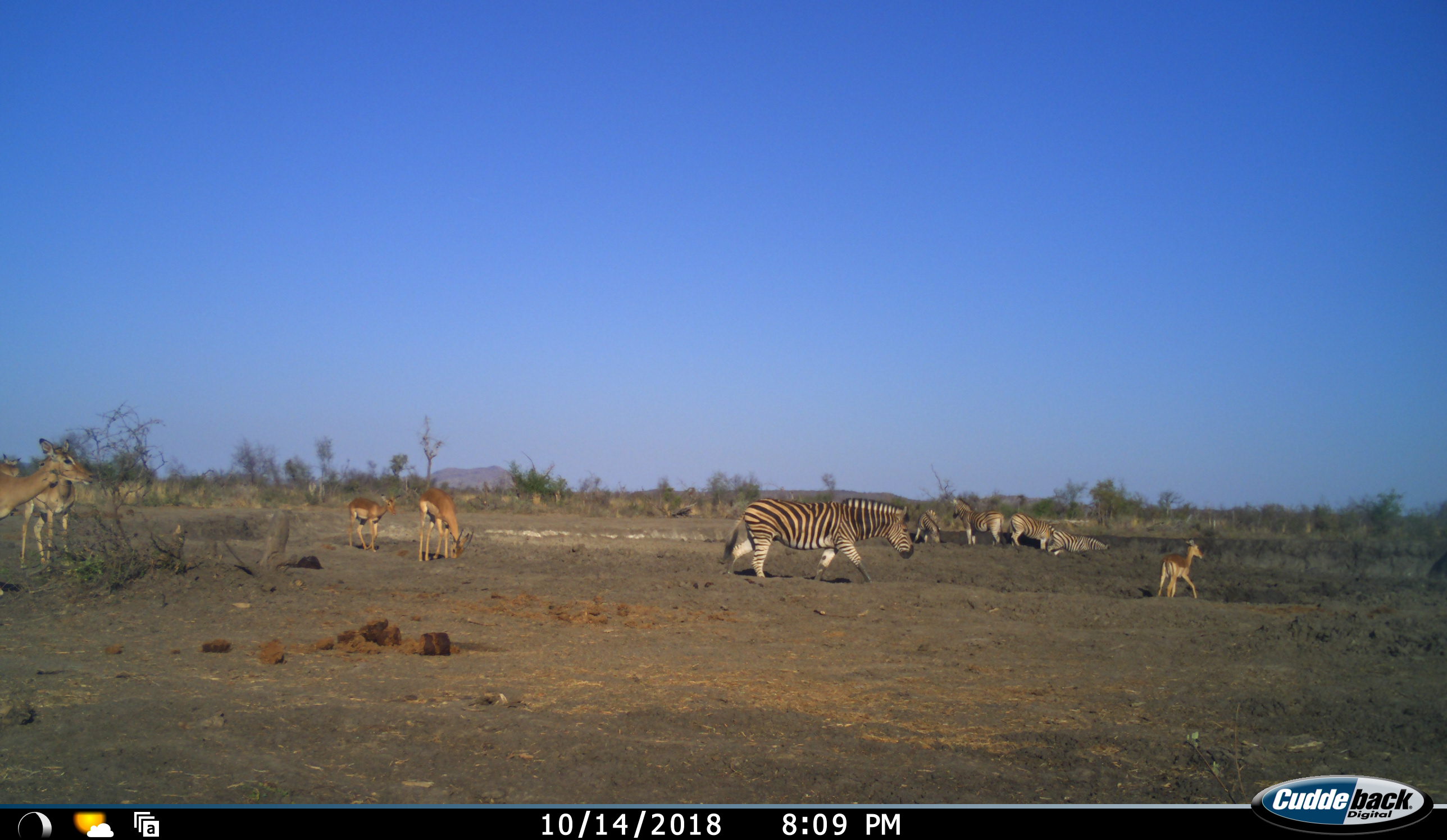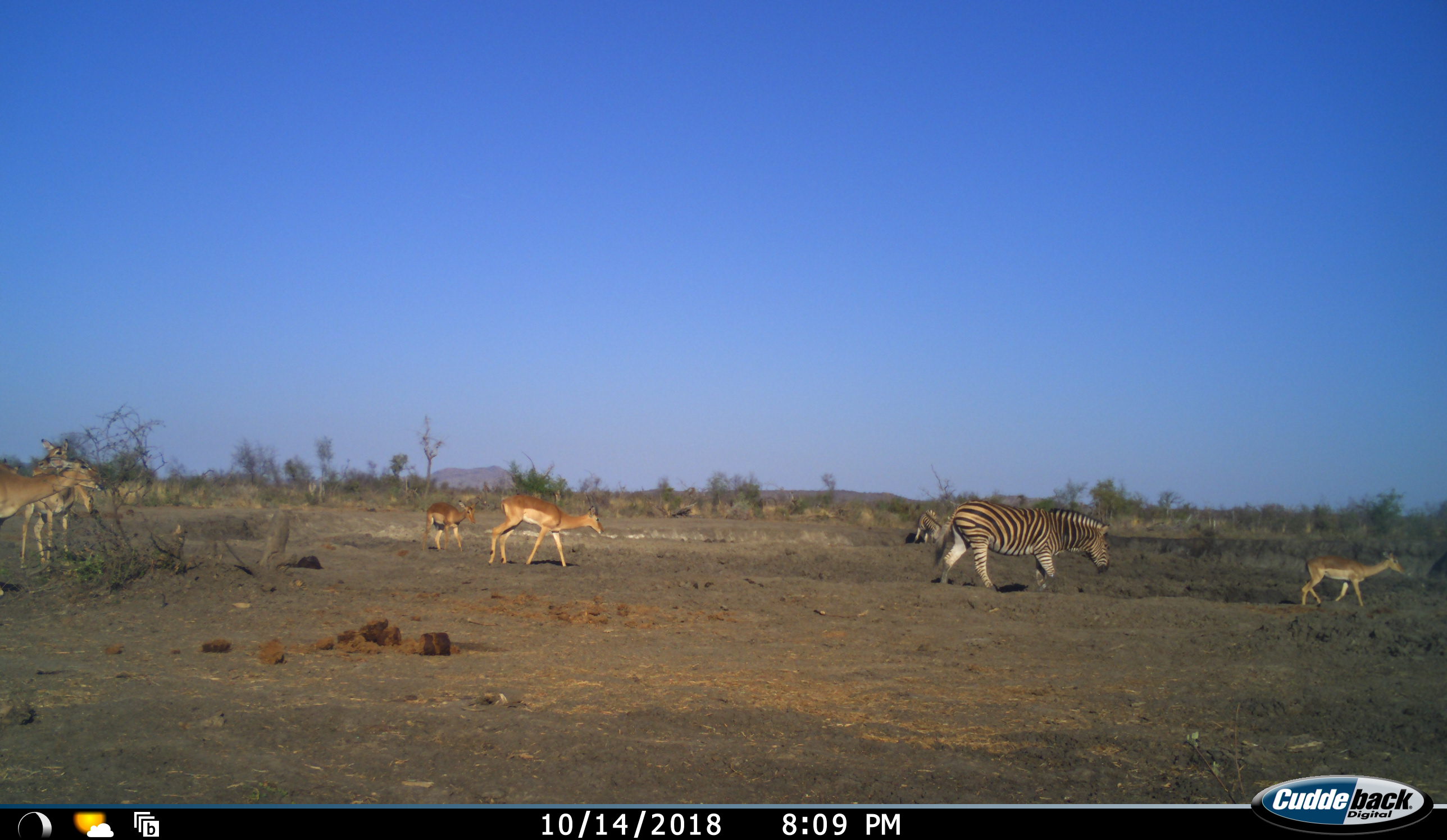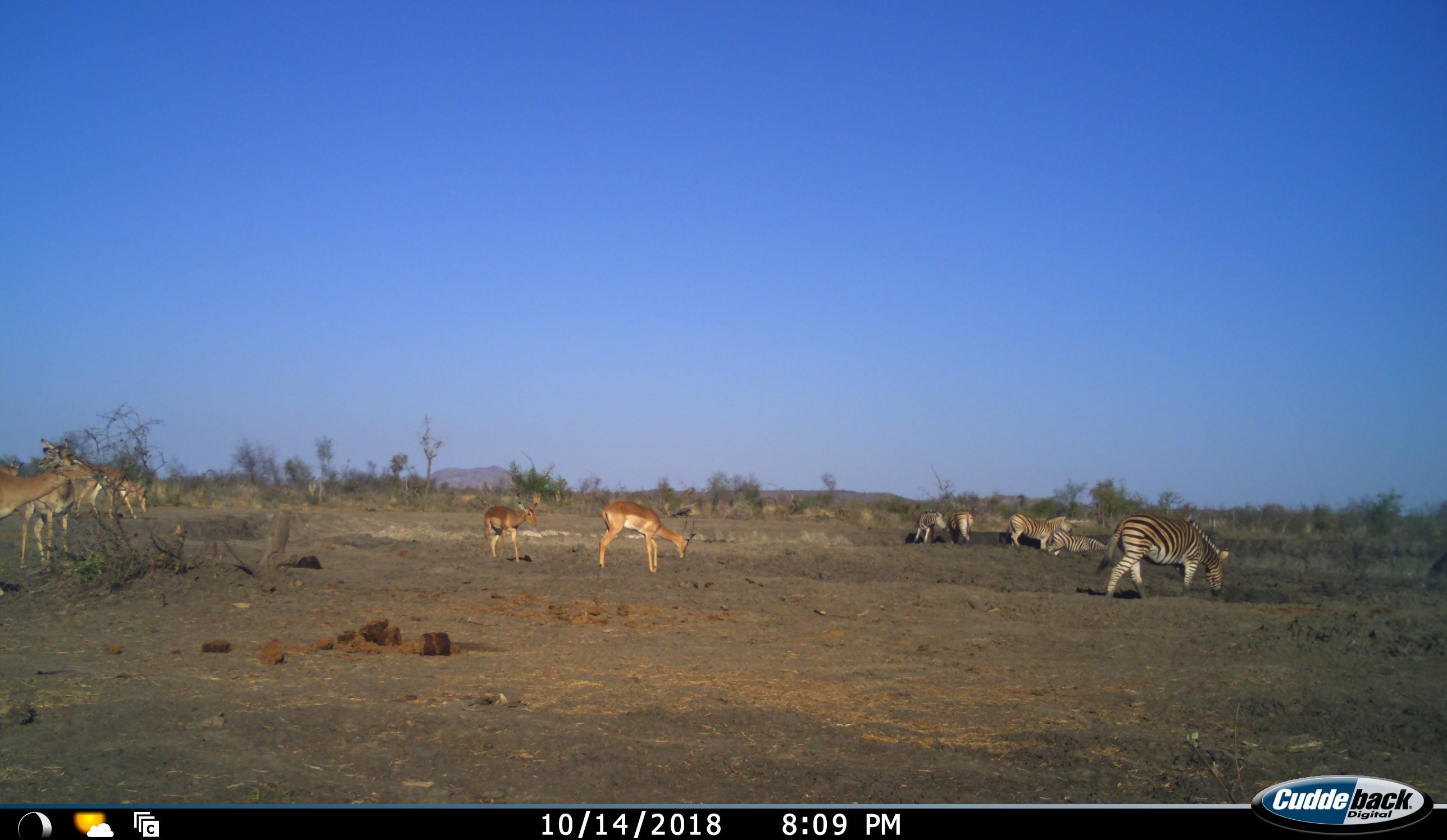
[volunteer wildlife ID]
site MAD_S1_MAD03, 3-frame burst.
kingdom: Animalia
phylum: Chordata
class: Mammalia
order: Artiodactyla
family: Bovidae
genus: Aepyceros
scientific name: Aepyceros melampus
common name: impala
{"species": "impala (Aepyceros melampus)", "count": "7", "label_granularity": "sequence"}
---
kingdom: Animalia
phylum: Chordata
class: Mammalia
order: Perissodactyla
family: Equidae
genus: Equus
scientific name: Equus quagga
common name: plains zebra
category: zebraplains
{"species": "zebraplains (plains zebra) (Equus quagga)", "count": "5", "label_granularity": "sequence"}